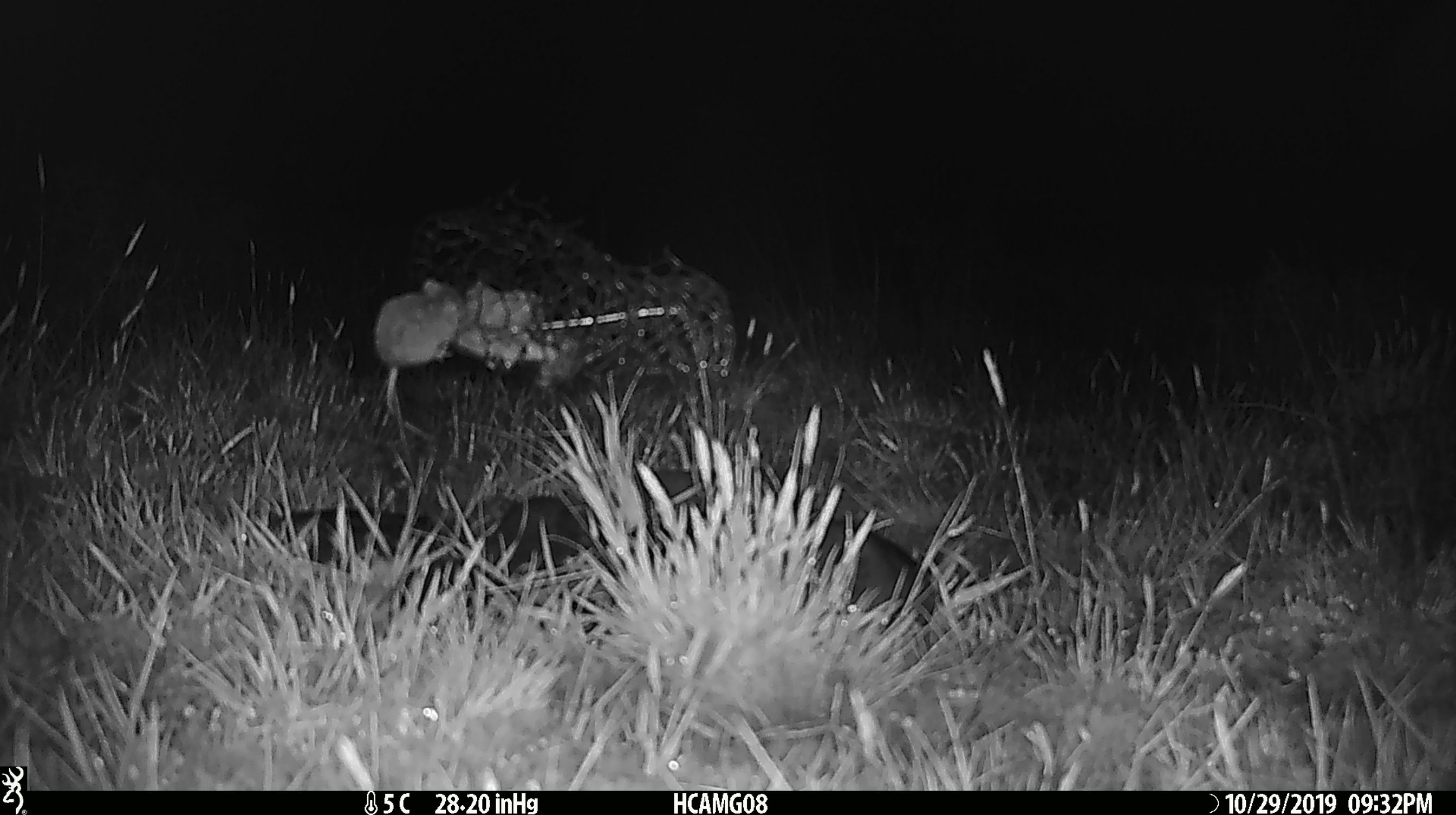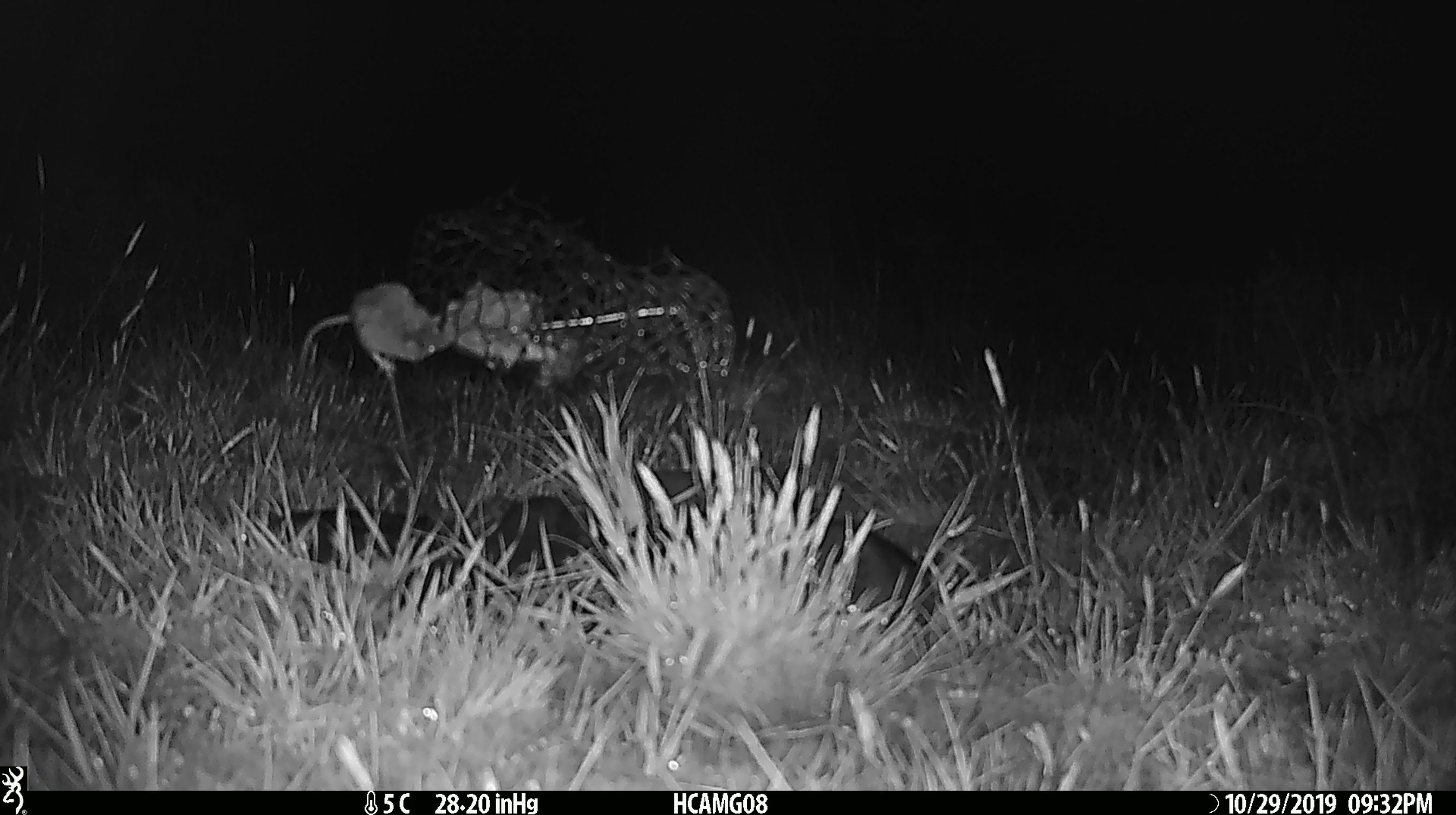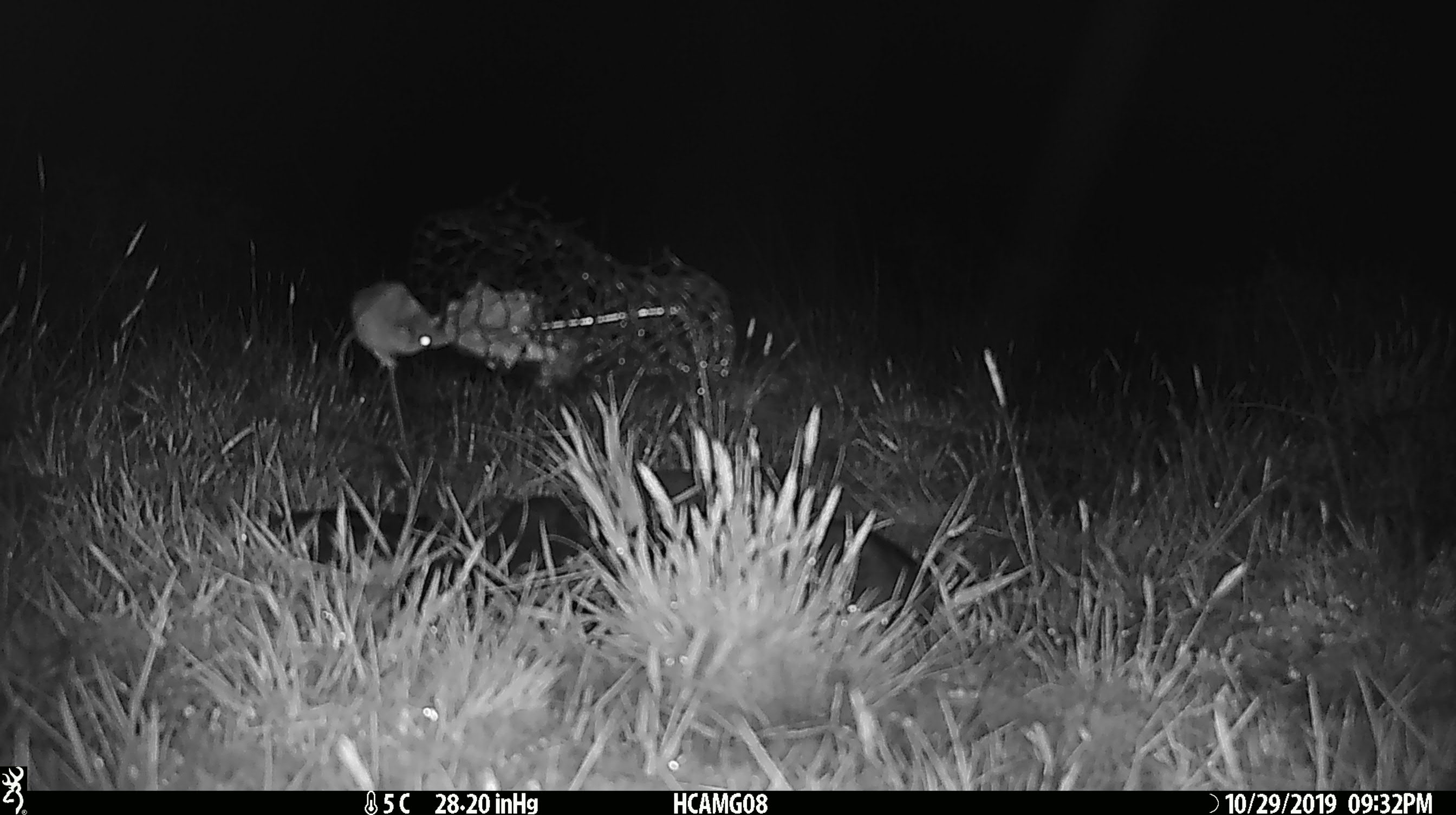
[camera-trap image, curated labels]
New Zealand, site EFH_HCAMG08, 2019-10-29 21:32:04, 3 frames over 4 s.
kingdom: Animalia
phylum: Chordata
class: Mammalia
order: Rodentia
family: Muridae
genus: Mus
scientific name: Mus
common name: mouse